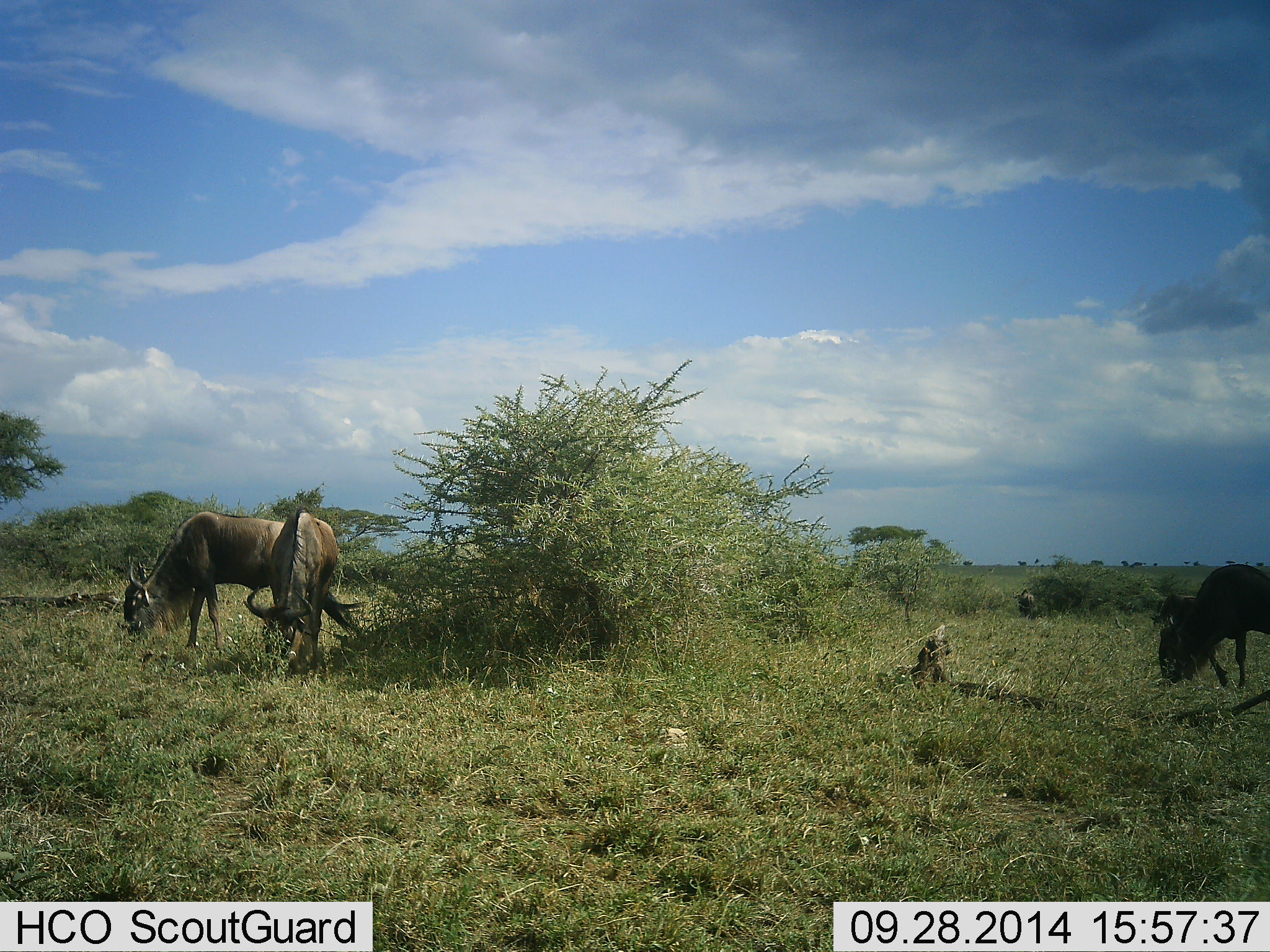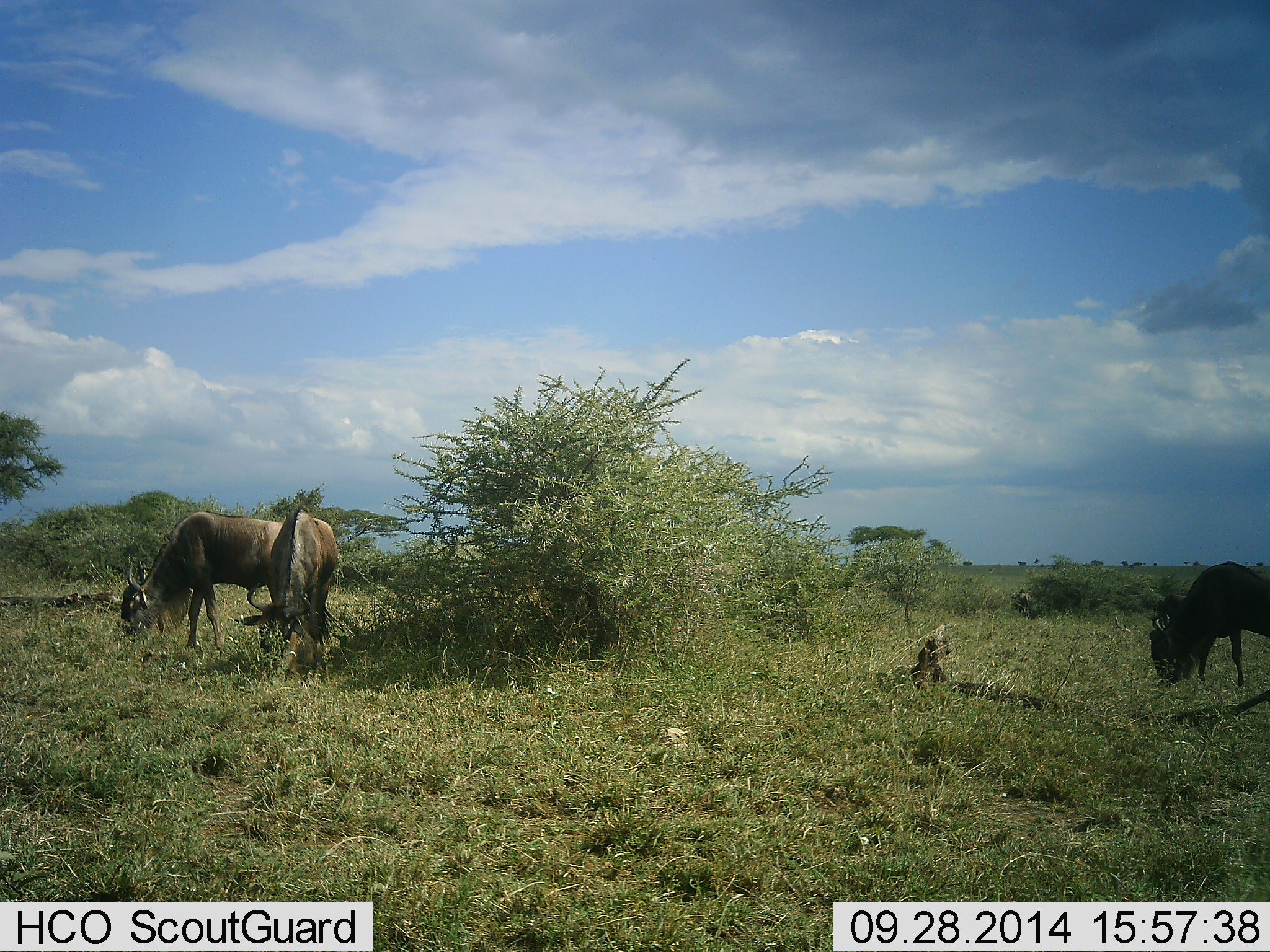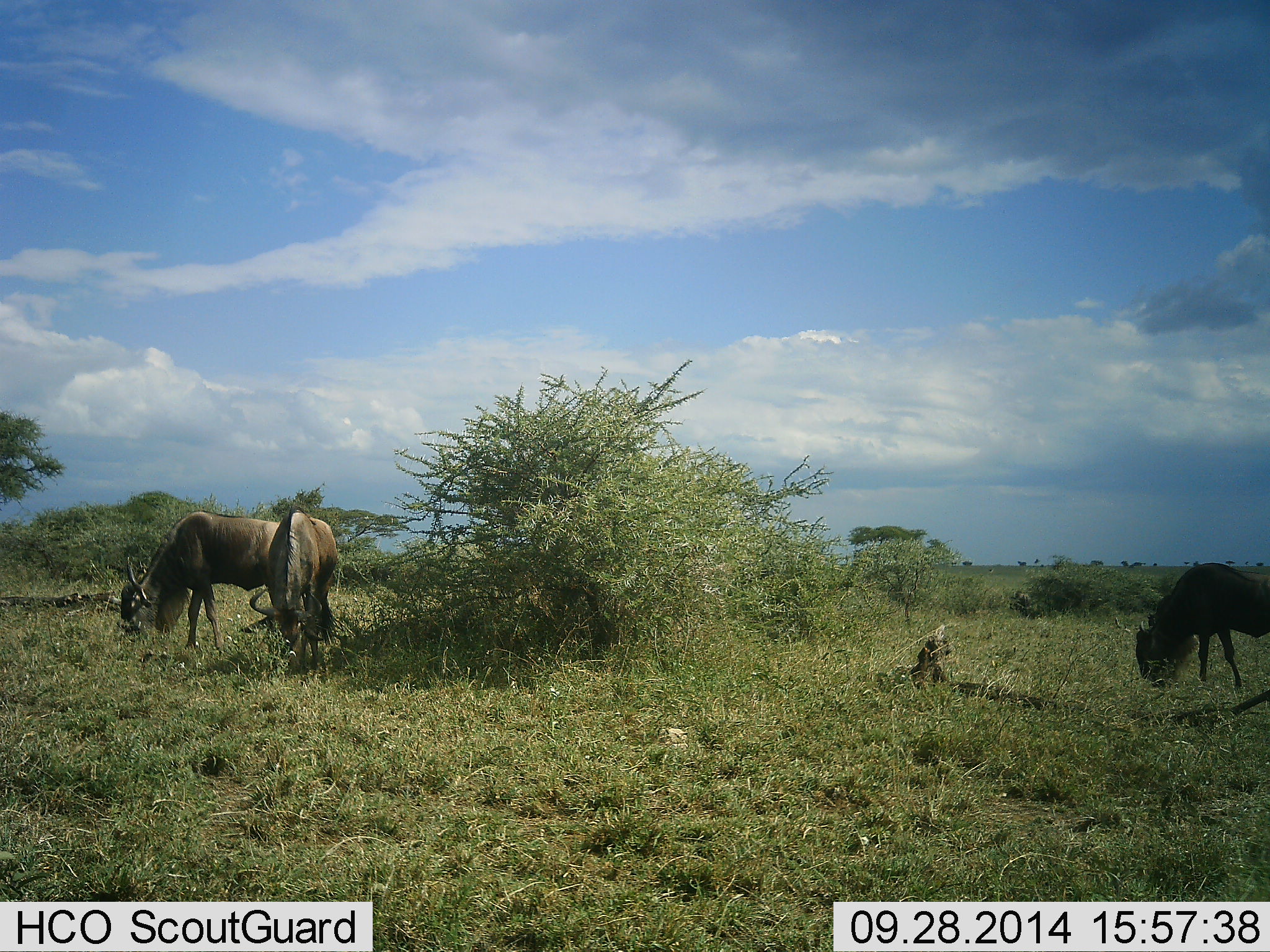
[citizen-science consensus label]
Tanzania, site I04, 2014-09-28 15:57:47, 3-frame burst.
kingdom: Animalia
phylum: Chordata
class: Mammalia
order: Artiodactyla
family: Bovidae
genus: Connochaetes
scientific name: Connochaetes taurinus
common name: blue wildebeest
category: wildebeest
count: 3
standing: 30%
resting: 0%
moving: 10%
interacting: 0%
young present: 0%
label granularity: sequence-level